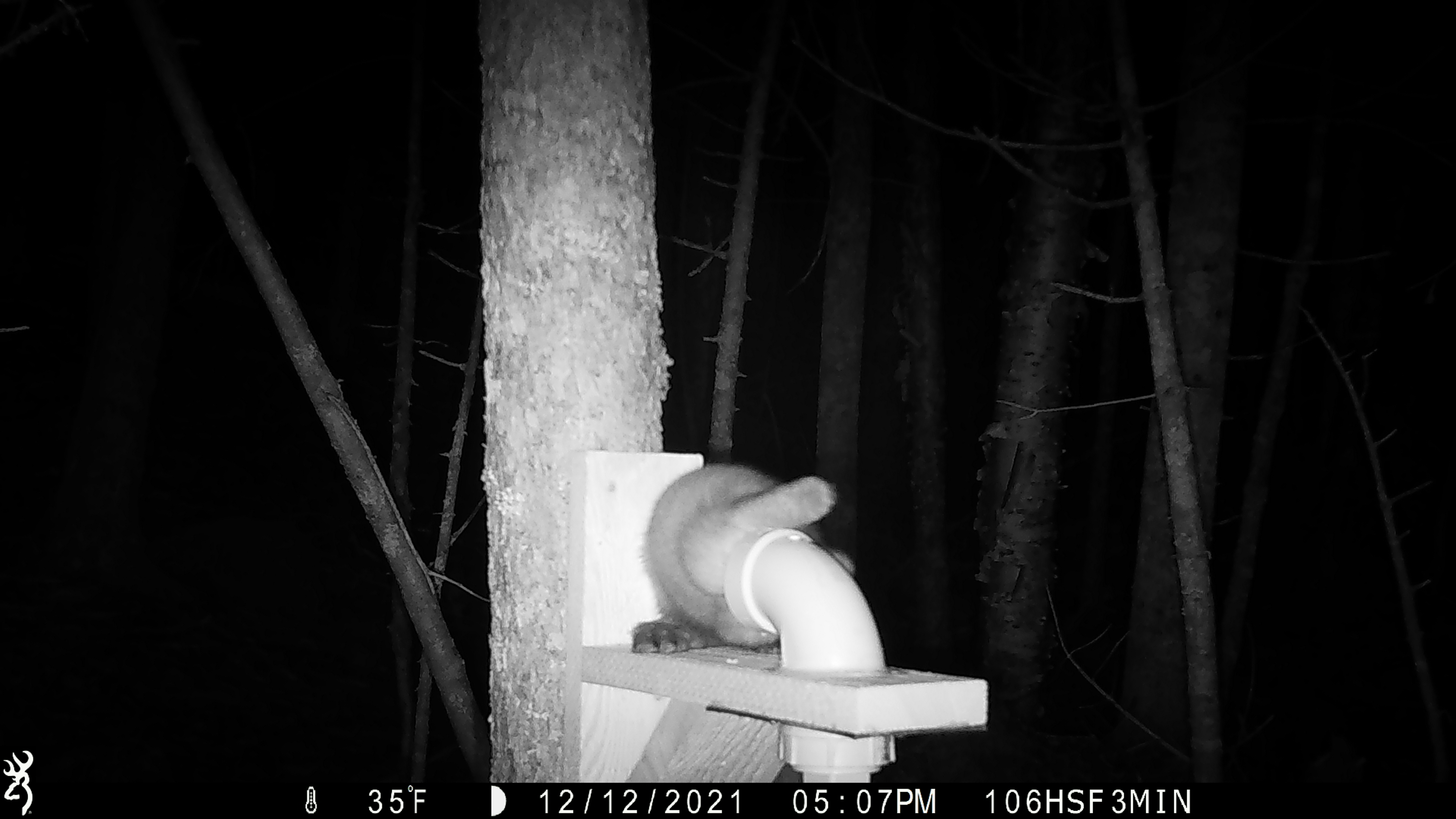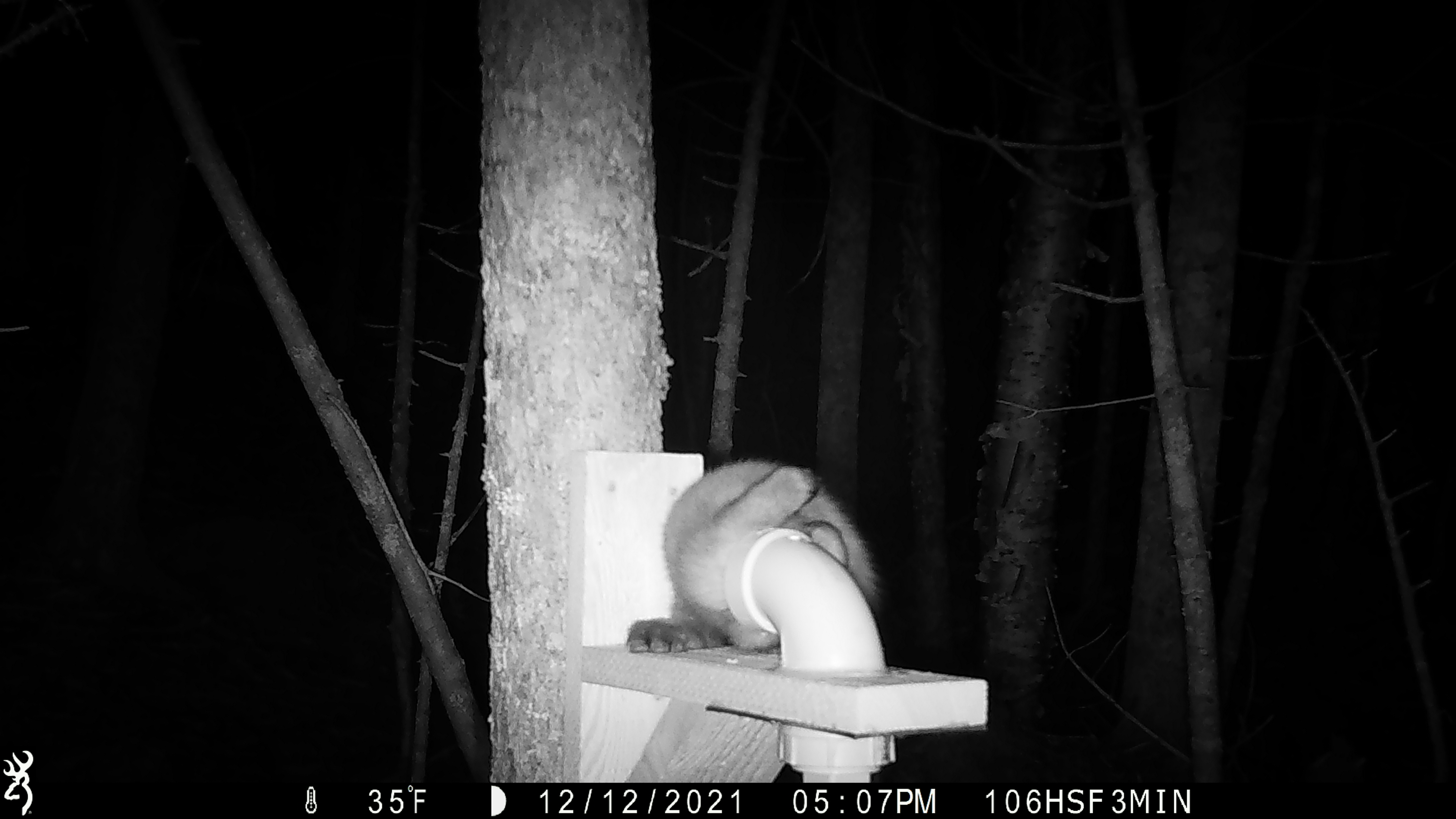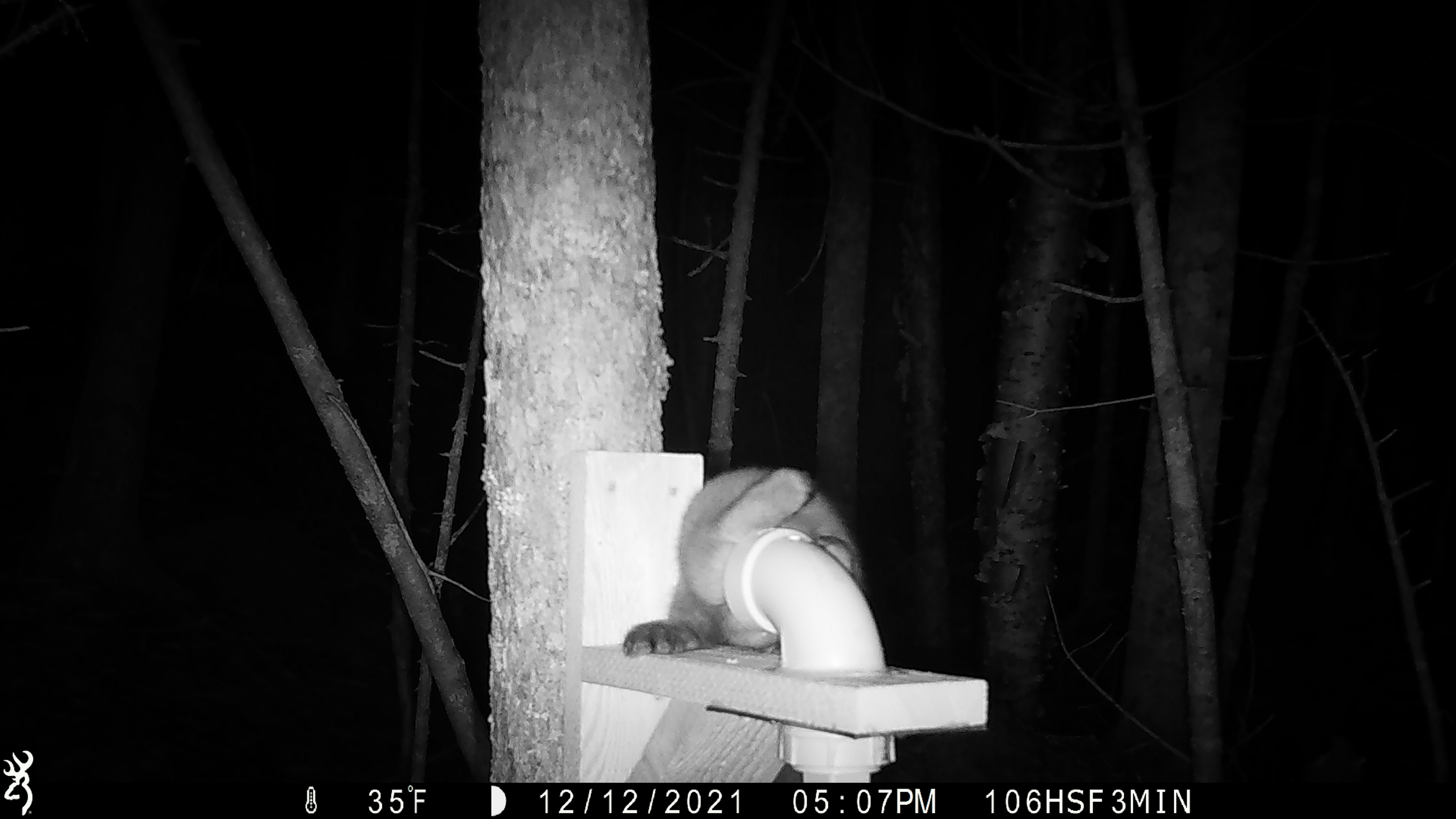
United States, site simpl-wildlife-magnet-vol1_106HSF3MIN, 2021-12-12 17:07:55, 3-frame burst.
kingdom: Animalia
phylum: Chordata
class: Mammalia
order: Carnivora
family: Mustelidae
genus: Martes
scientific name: Martes americana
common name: american marten